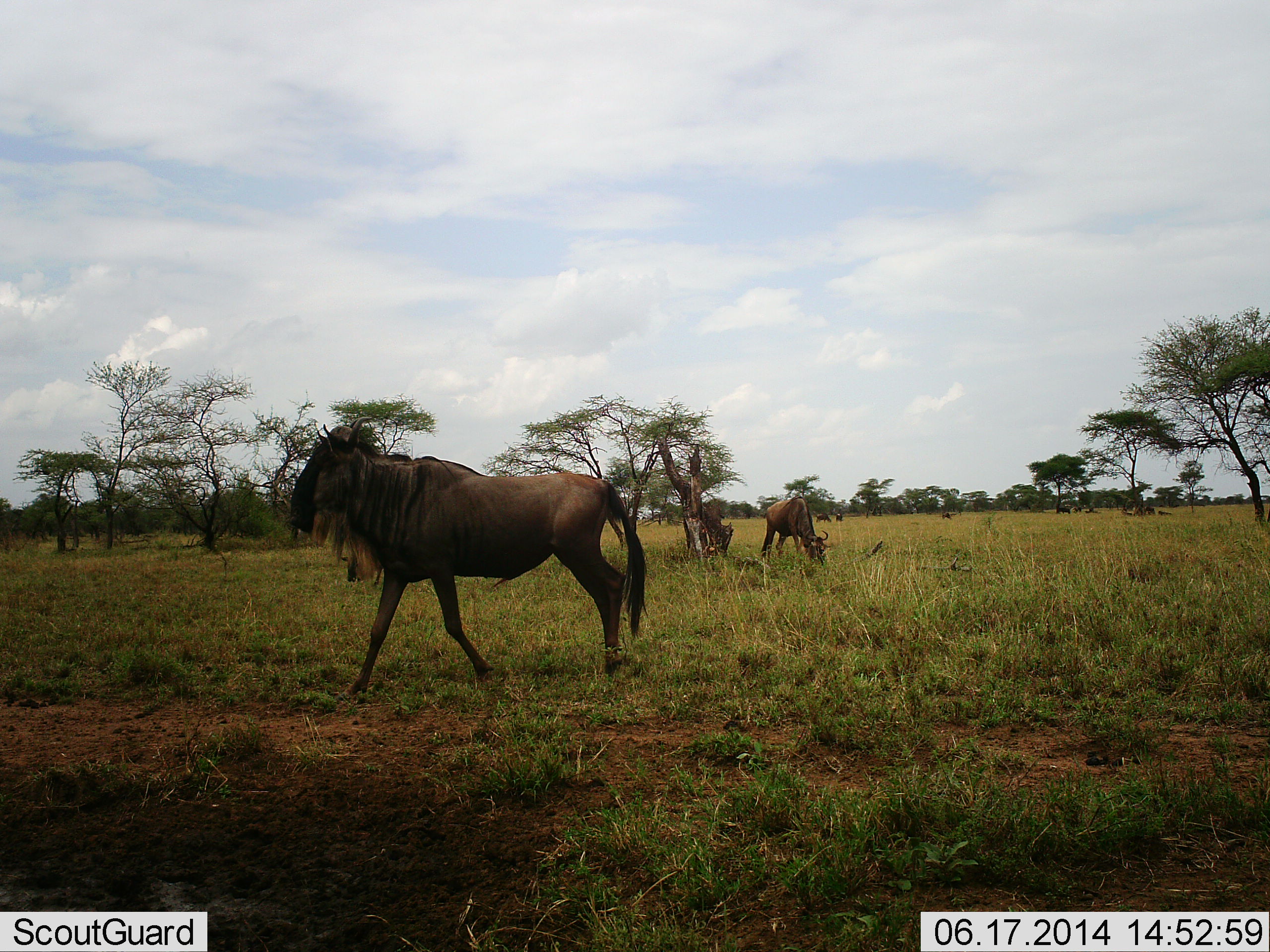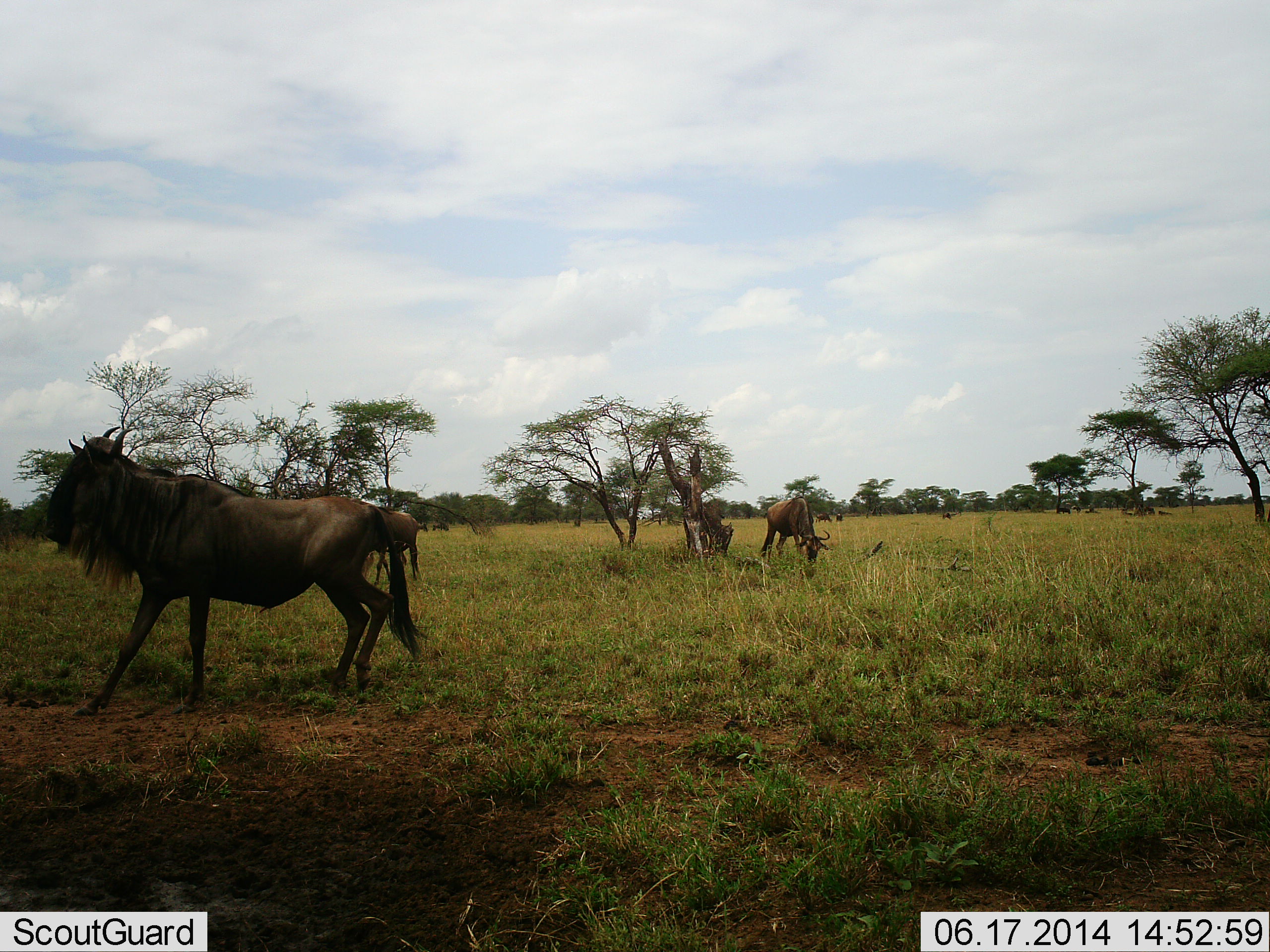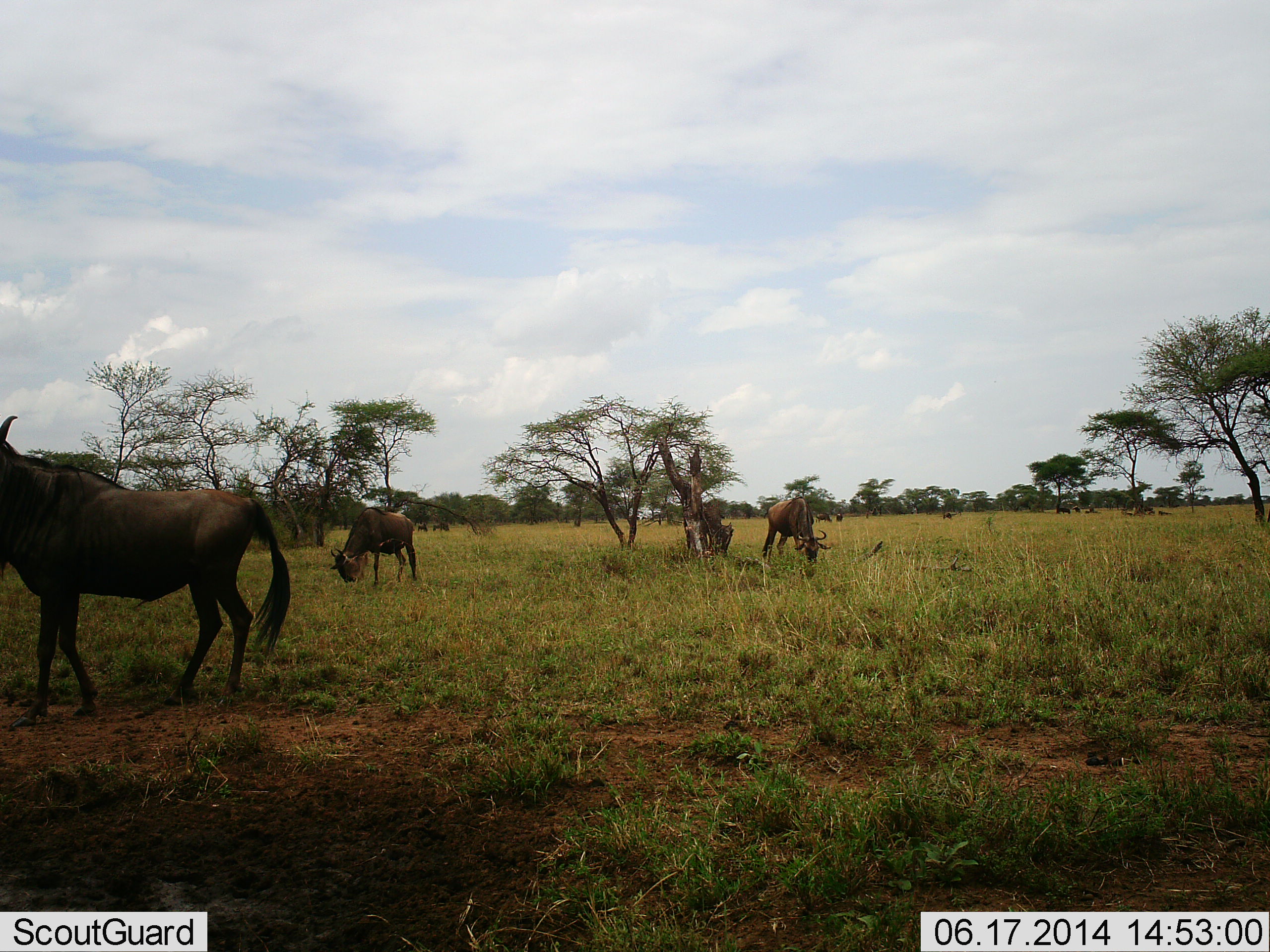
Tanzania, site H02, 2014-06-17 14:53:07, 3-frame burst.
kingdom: Animalia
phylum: Chordata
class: Mammalia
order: Artiodactyla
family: Bovidae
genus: Connochaetes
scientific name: Connochaetes taurinus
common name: blue wildebeest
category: wildebeest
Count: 4.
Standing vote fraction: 20%.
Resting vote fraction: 10%.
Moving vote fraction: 80%.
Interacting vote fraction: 10%.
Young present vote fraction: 0%.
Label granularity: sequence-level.